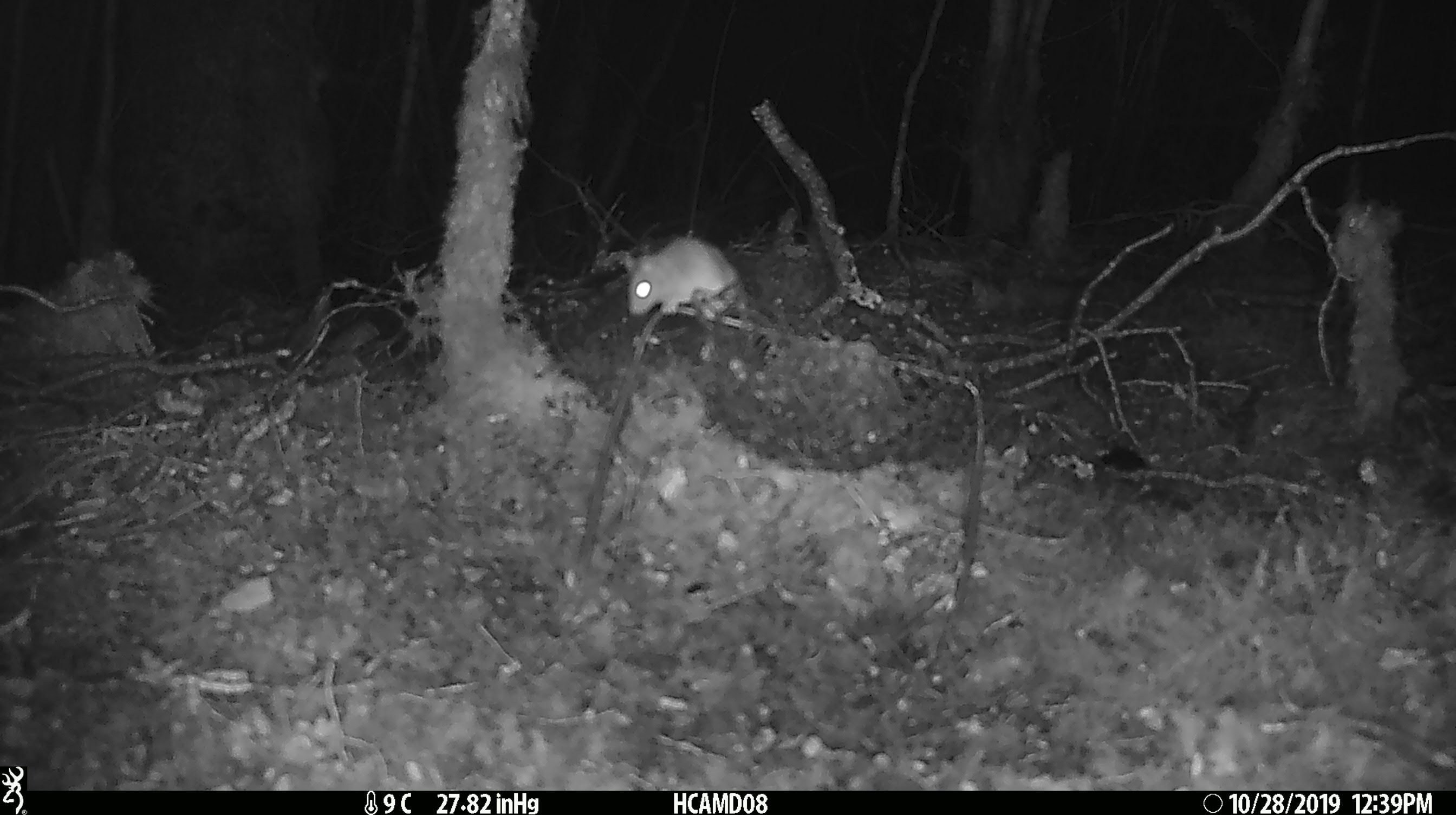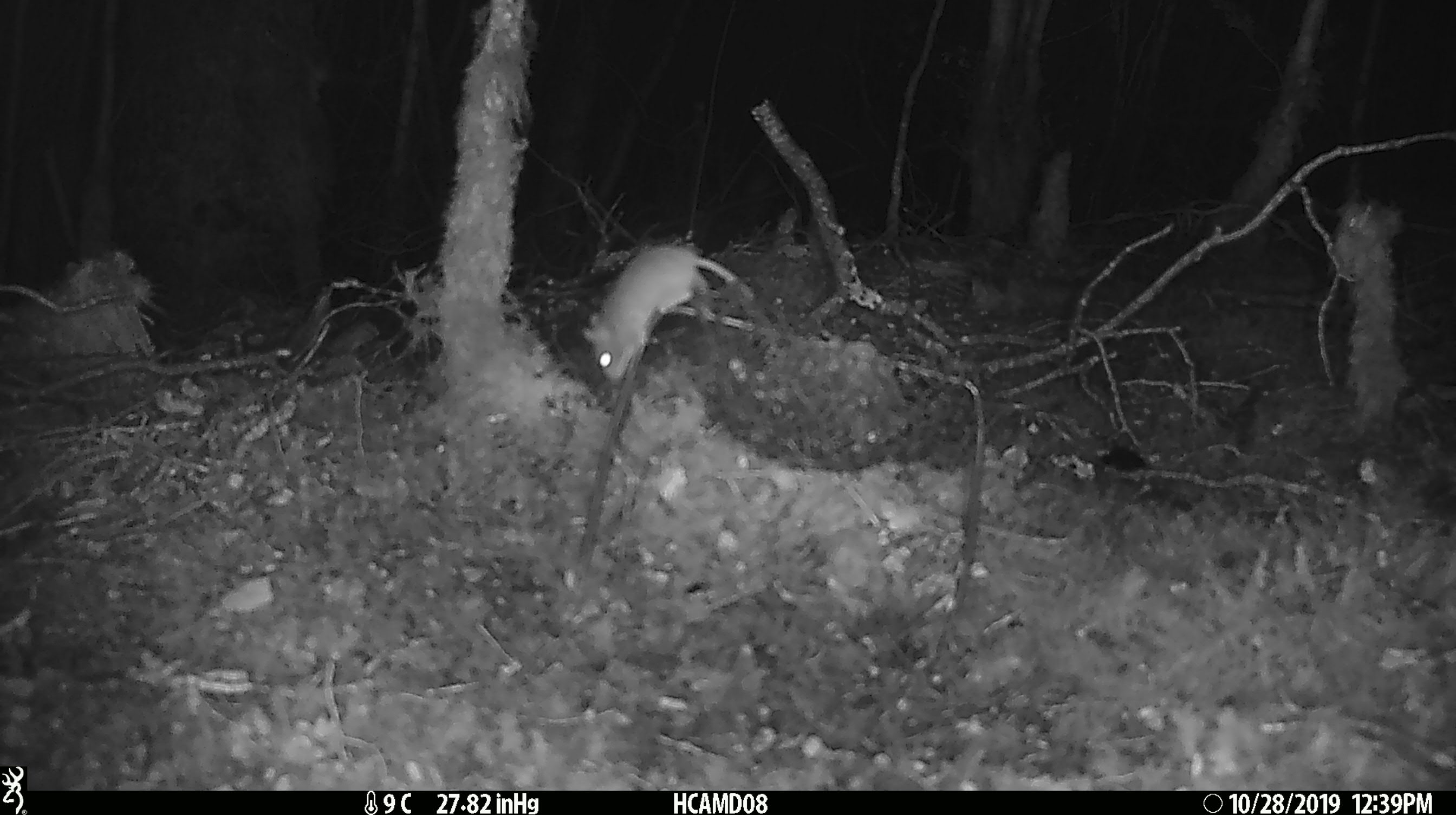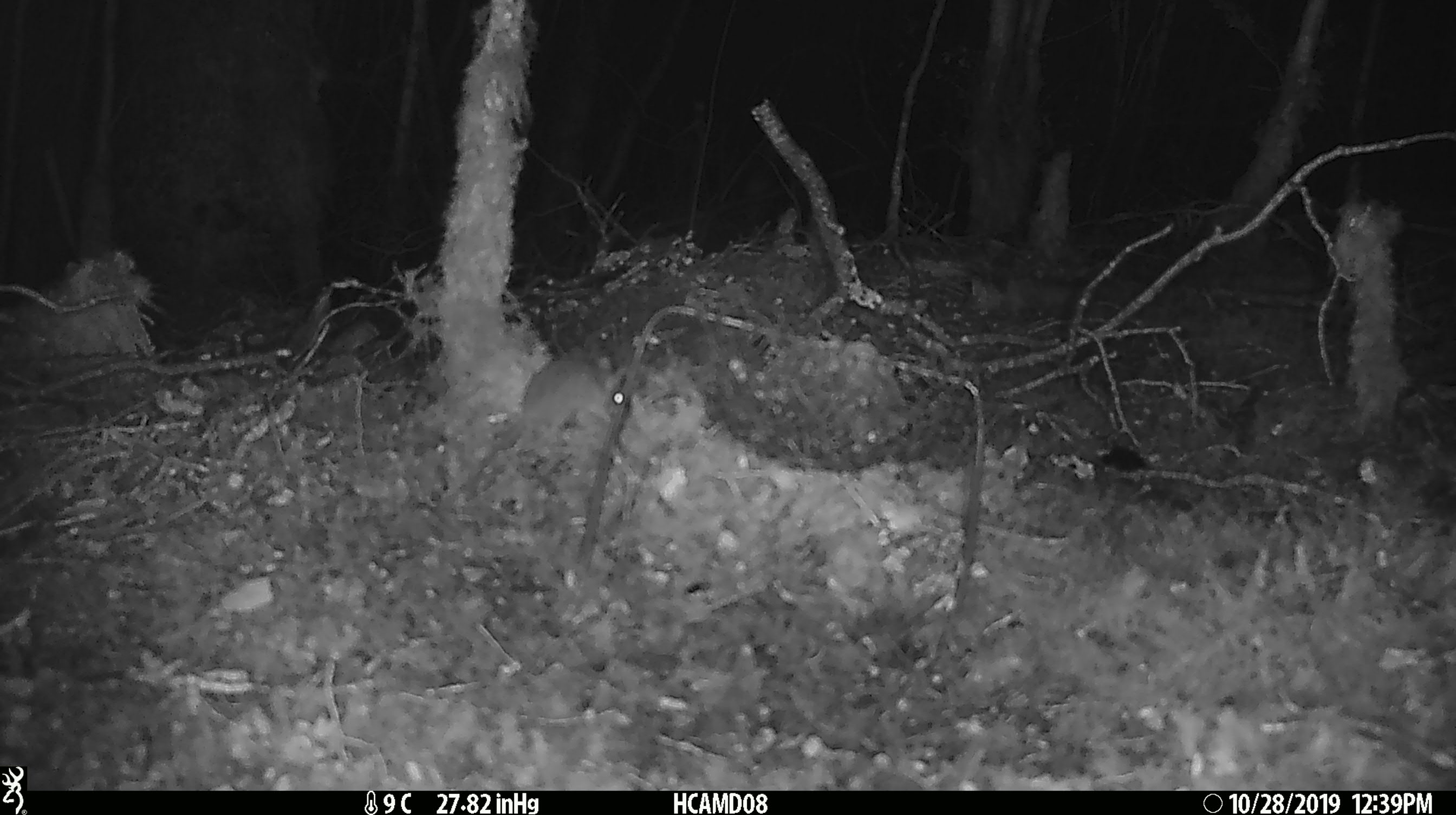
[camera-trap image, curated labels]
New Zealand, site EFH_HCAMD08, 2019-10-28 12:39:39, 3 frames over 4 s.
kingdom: Animalia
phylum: Chordata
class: Mammalia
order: Rodentia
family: Muridae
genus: Mus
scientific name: Mus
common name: mouse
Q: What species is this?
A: Mouse (Mus).